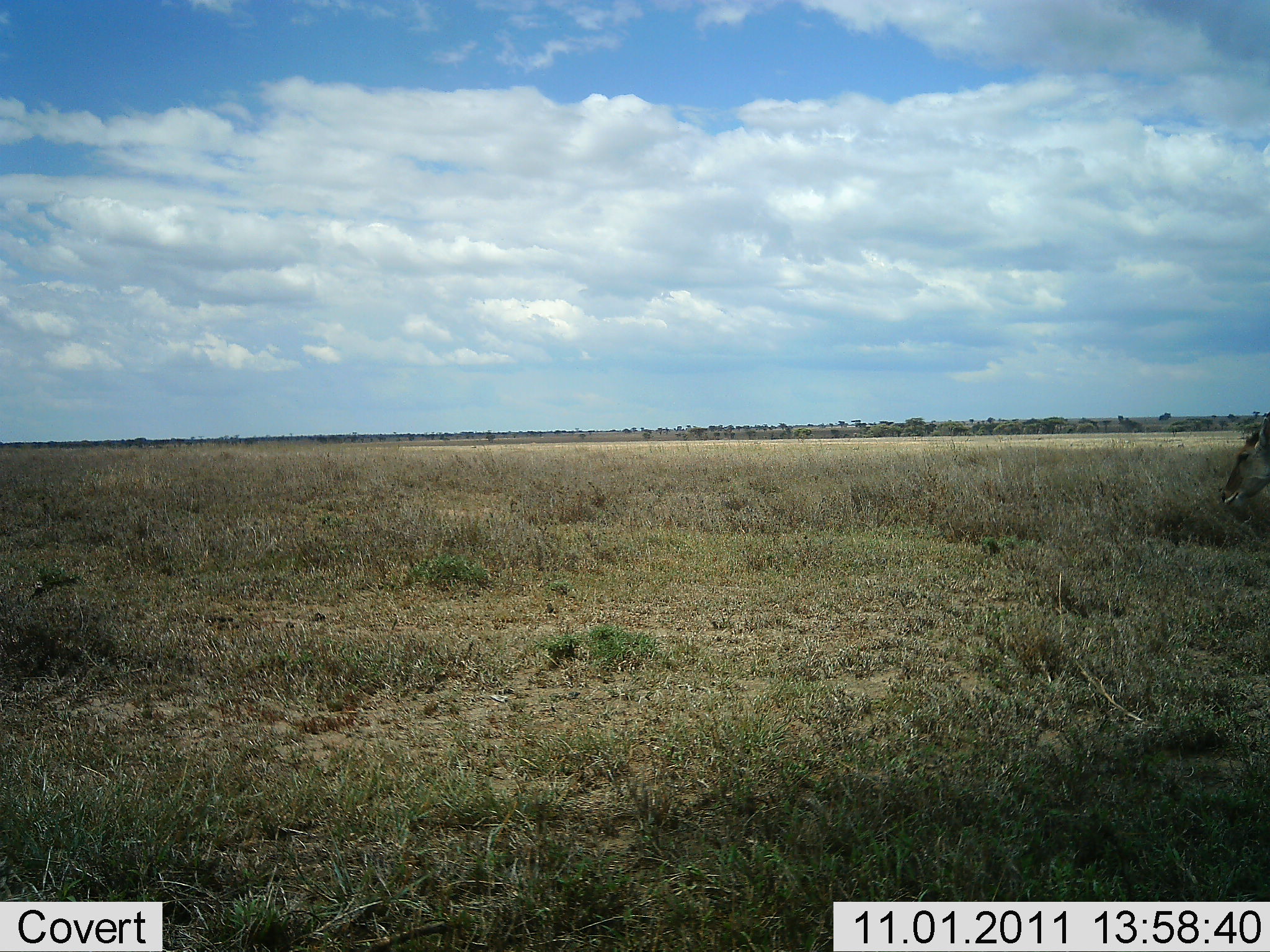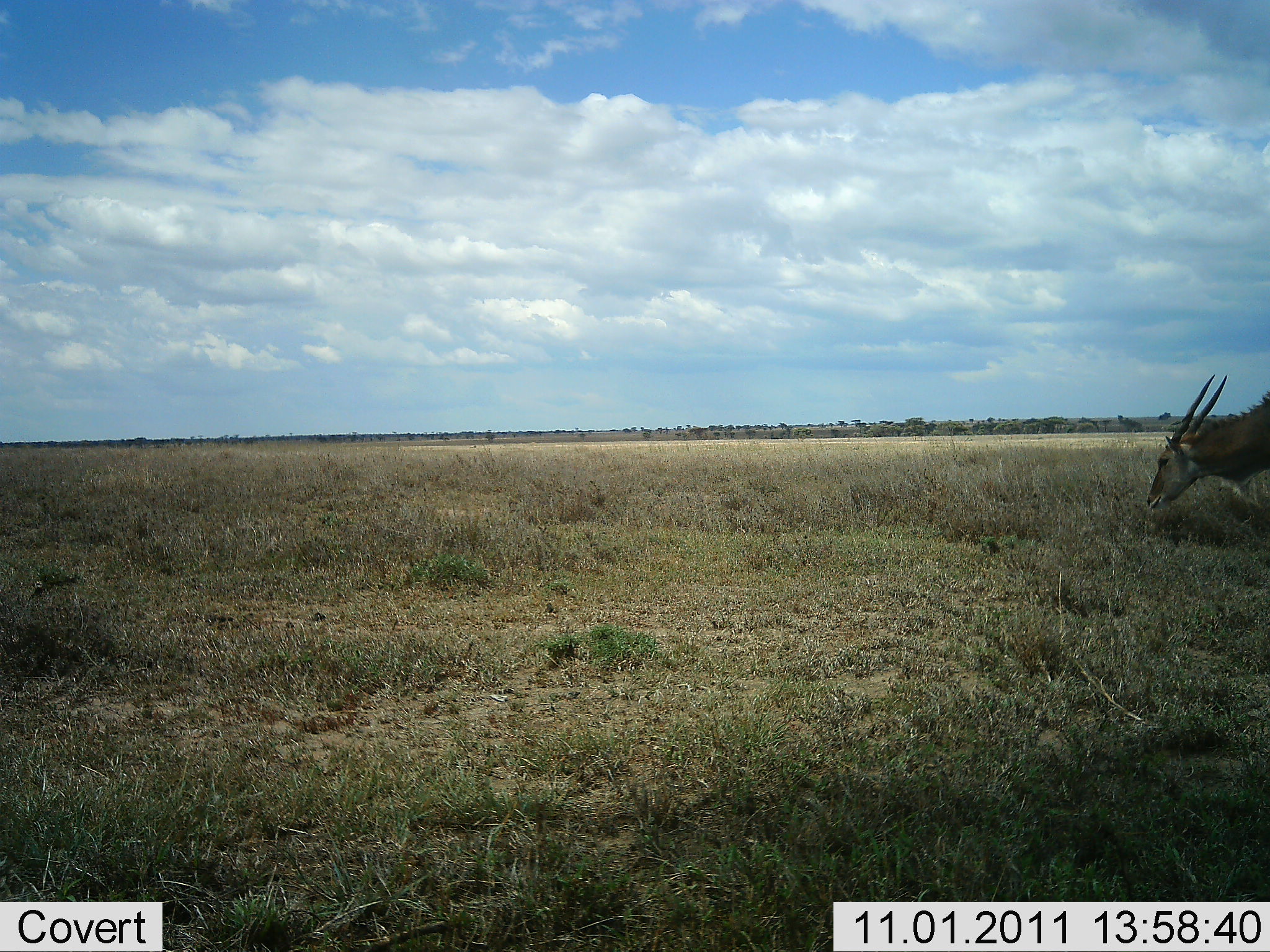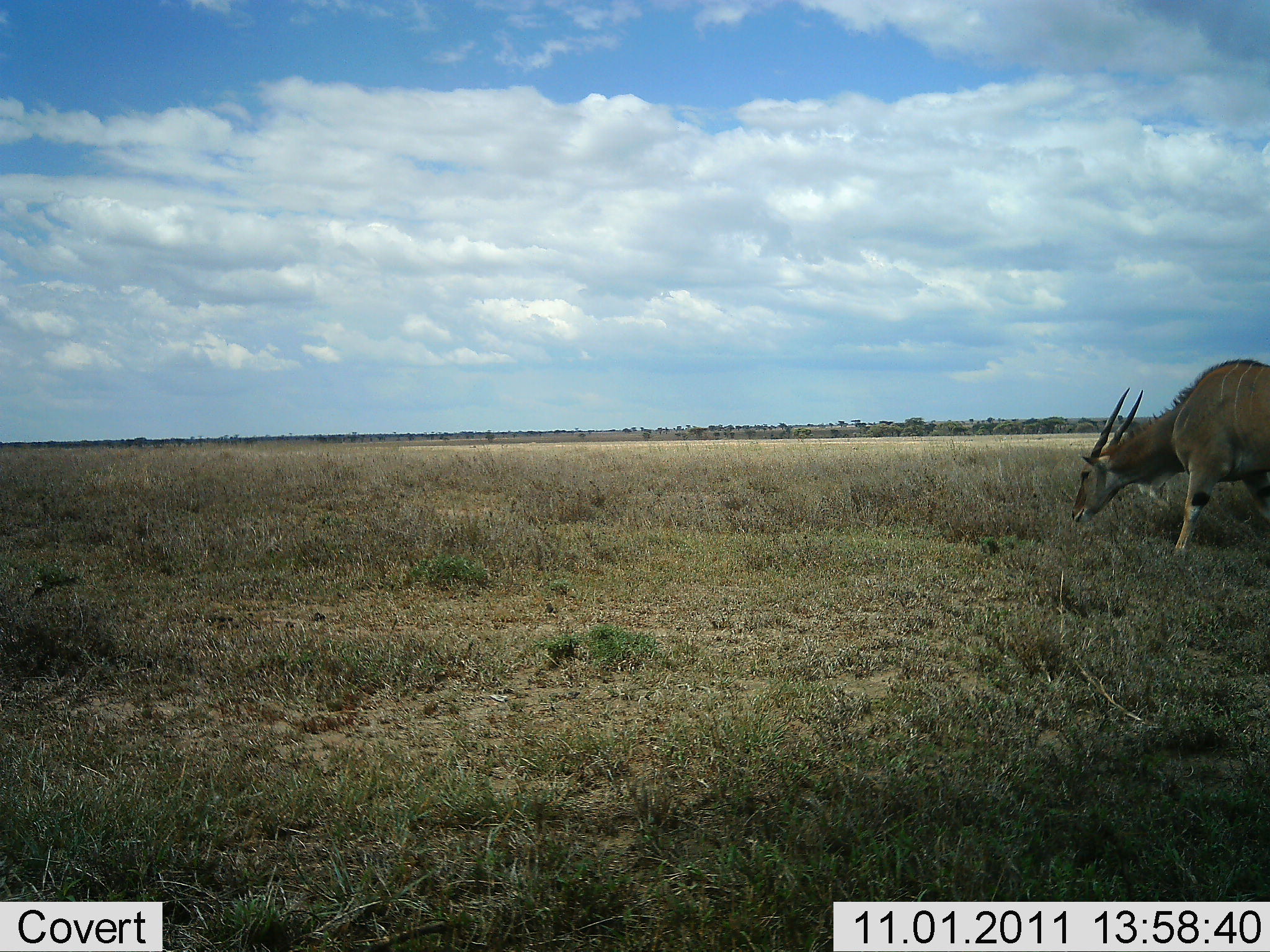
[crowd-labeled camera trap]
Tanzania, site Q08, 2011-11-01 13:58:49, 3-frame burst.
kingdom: Animalia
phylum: Chordata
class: Mammalia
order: Artiodactyla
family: Bovidae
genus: Tragelaphus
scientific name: Tragelaphus oryx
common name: eland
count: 1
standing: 7%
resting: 0%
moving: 71%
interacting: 0%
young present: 0%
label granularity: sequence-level